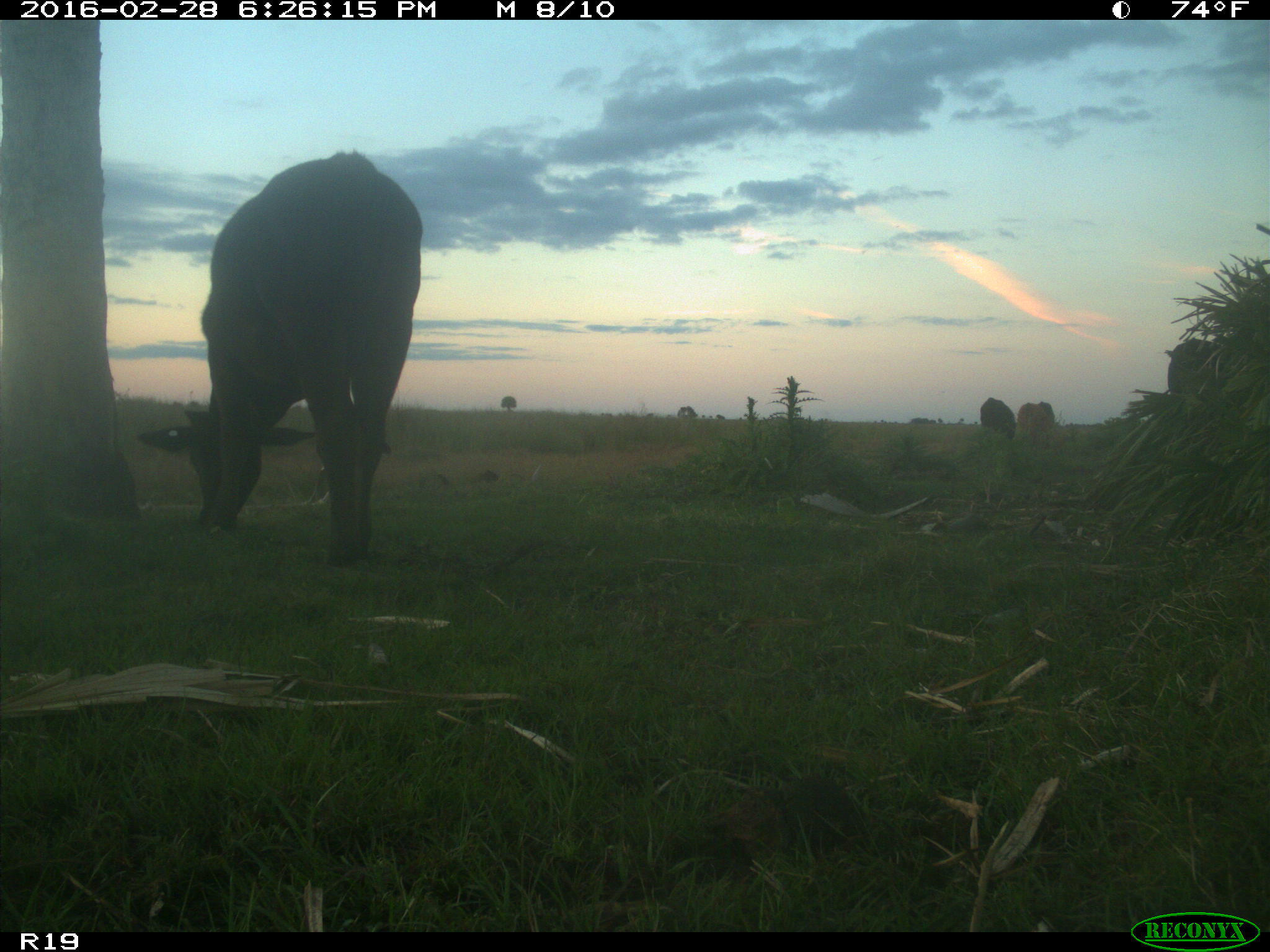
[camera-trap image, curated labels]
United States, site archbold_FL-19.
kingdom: Animalia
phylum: Chordata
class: Mammalia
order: Artiodactyla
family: Bovidae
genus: Bos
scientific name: Bos taurus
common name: domestic cow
Bos taurus (domestic cow).